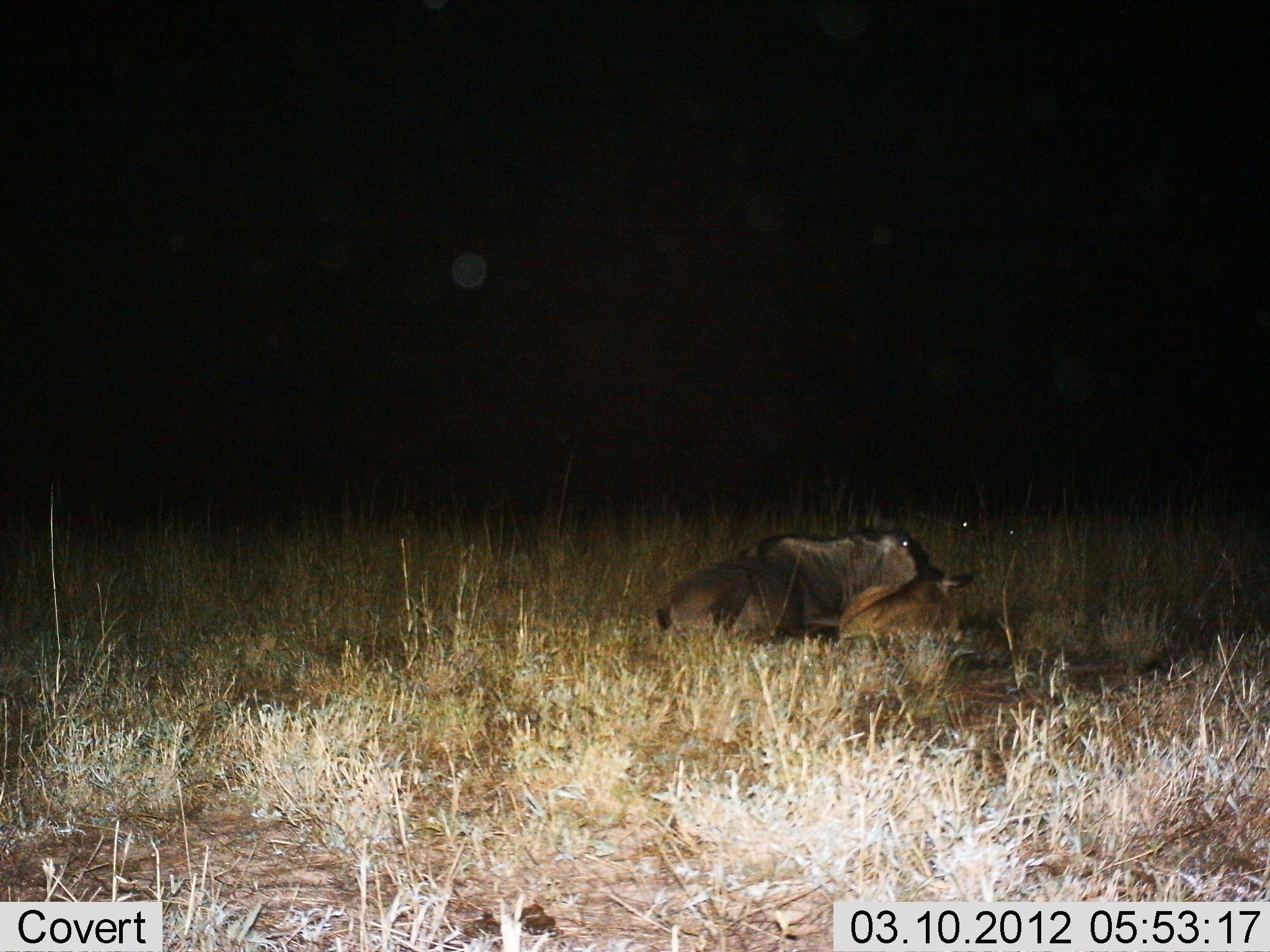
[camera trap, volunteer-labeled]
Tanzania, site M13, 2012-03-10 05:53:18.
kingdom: Animalia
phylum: Chordata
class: Mammalia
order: Artiodactyla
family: Bovidae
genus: Connochaetes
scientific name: Connochaetes taurinus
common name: blue wildebeest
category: wildebeest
Wildebeest (blue wildebeest) (Connochaetes taurinus), count 2. Behavior (volunteer vote fractions): standing 0%, resting 100%, moving 0%, interacting 0%. Young present (vote fraction): 41%. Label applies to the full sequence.